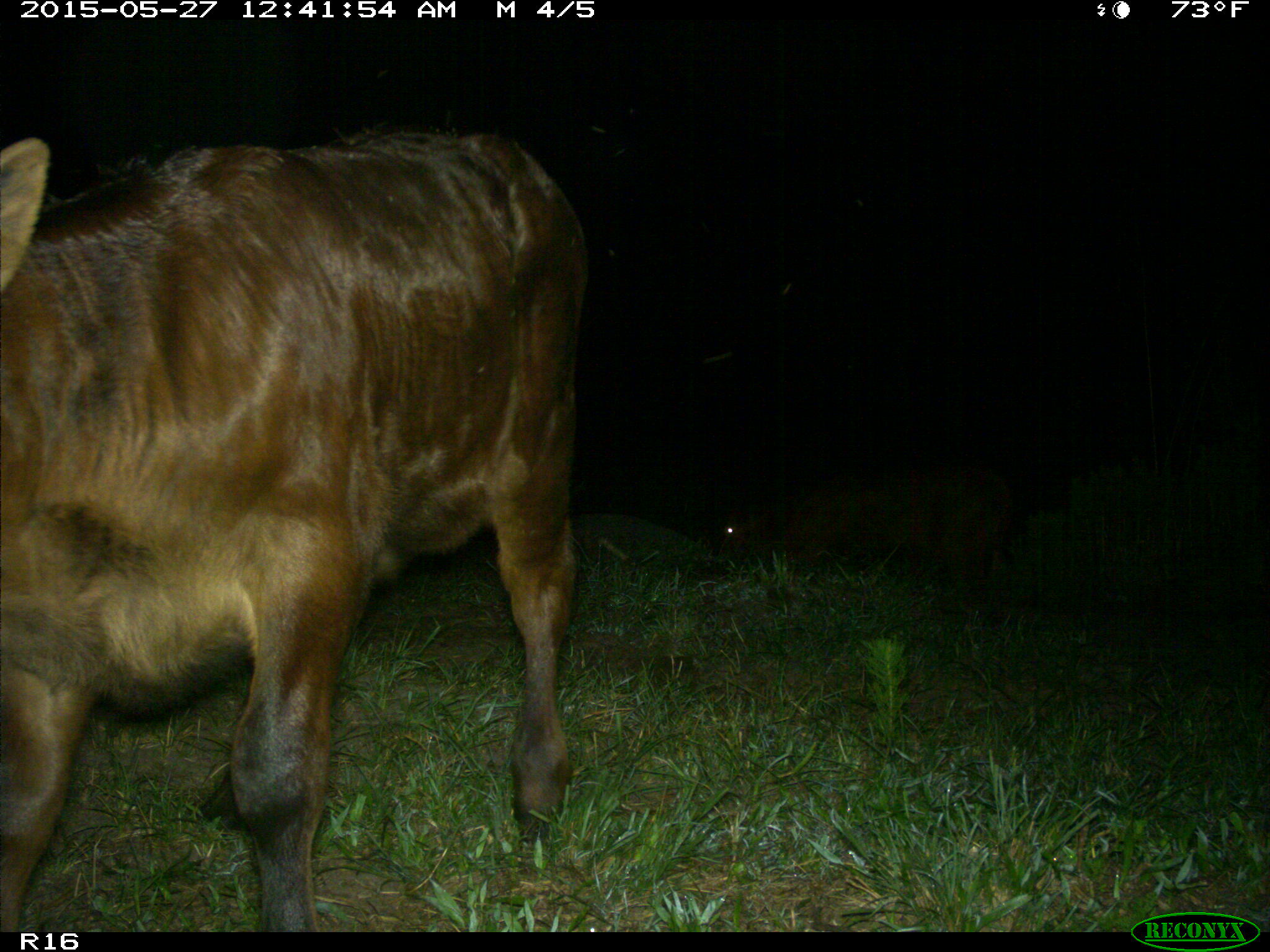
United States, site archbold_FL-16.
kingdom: Animalia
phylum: Chordata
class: Mammalia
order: Artiodactyla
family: Bovidae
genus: Bos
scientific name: Bos taurus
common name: domestic cow